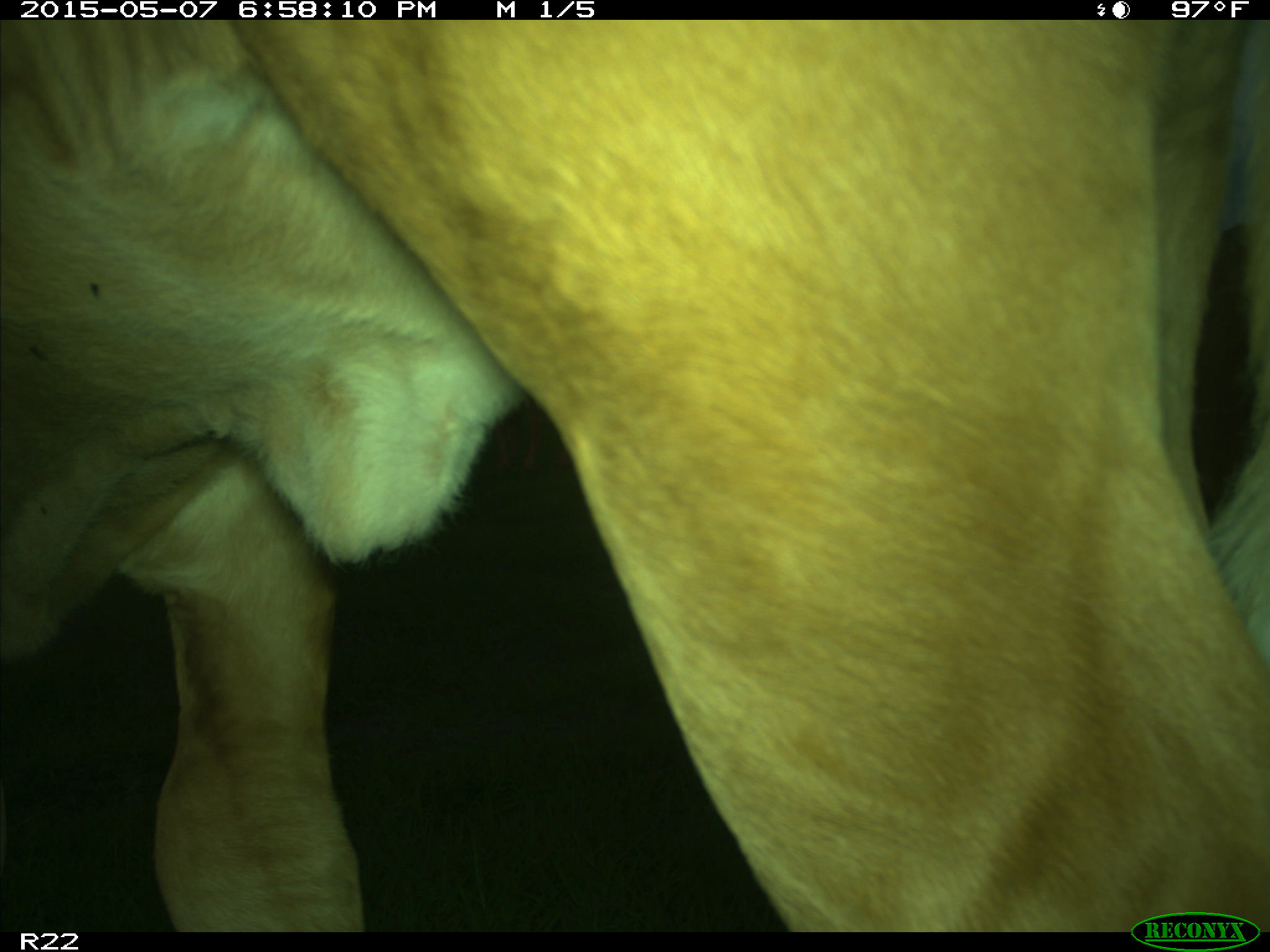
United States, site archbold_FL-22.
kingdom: Animalia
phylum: Chordata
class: Mammalia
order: Artiodactyla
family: Bovidae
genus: Bos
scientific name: Bos taurus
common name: domestic cow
Bos taurus (domestic cow).